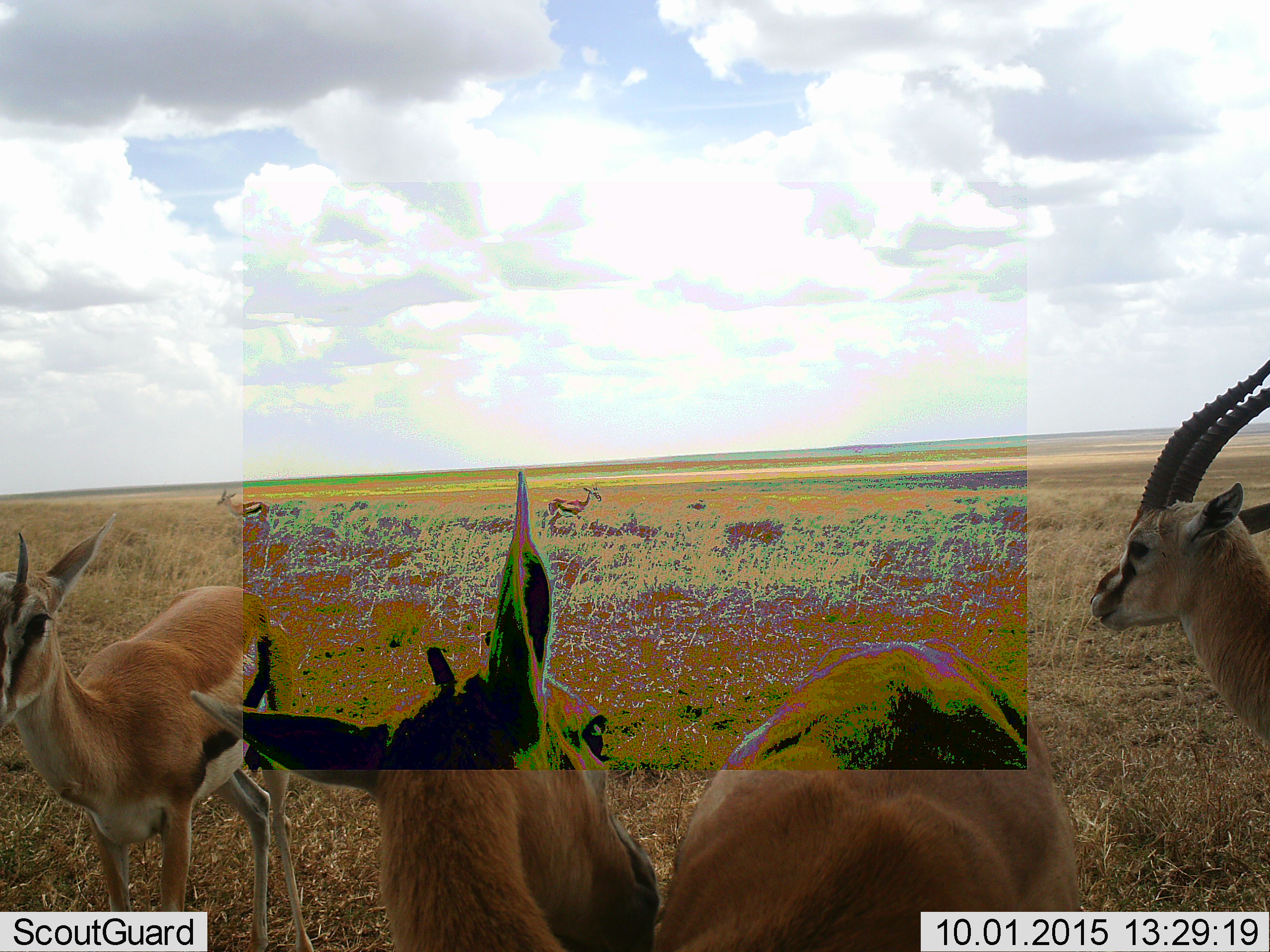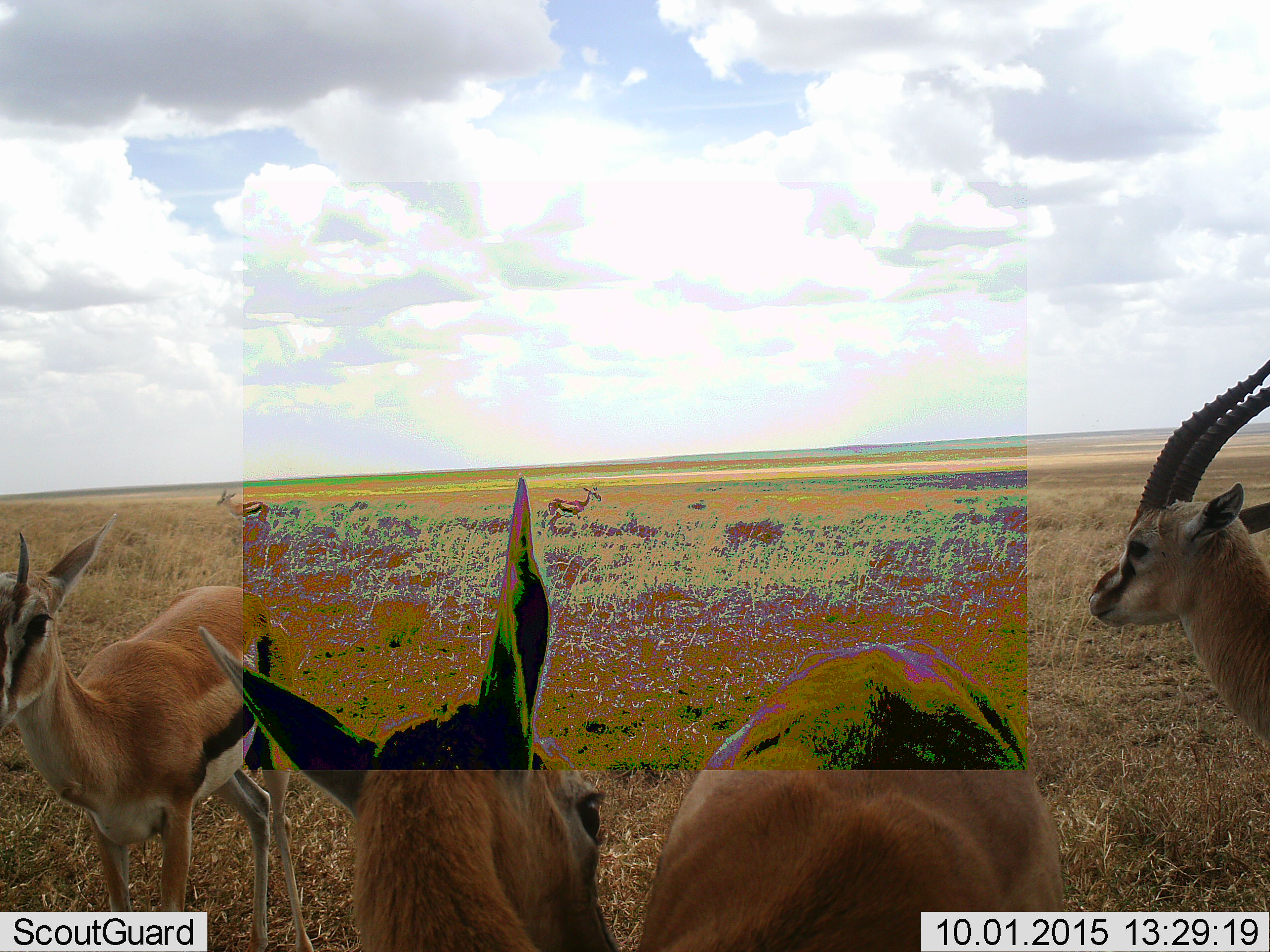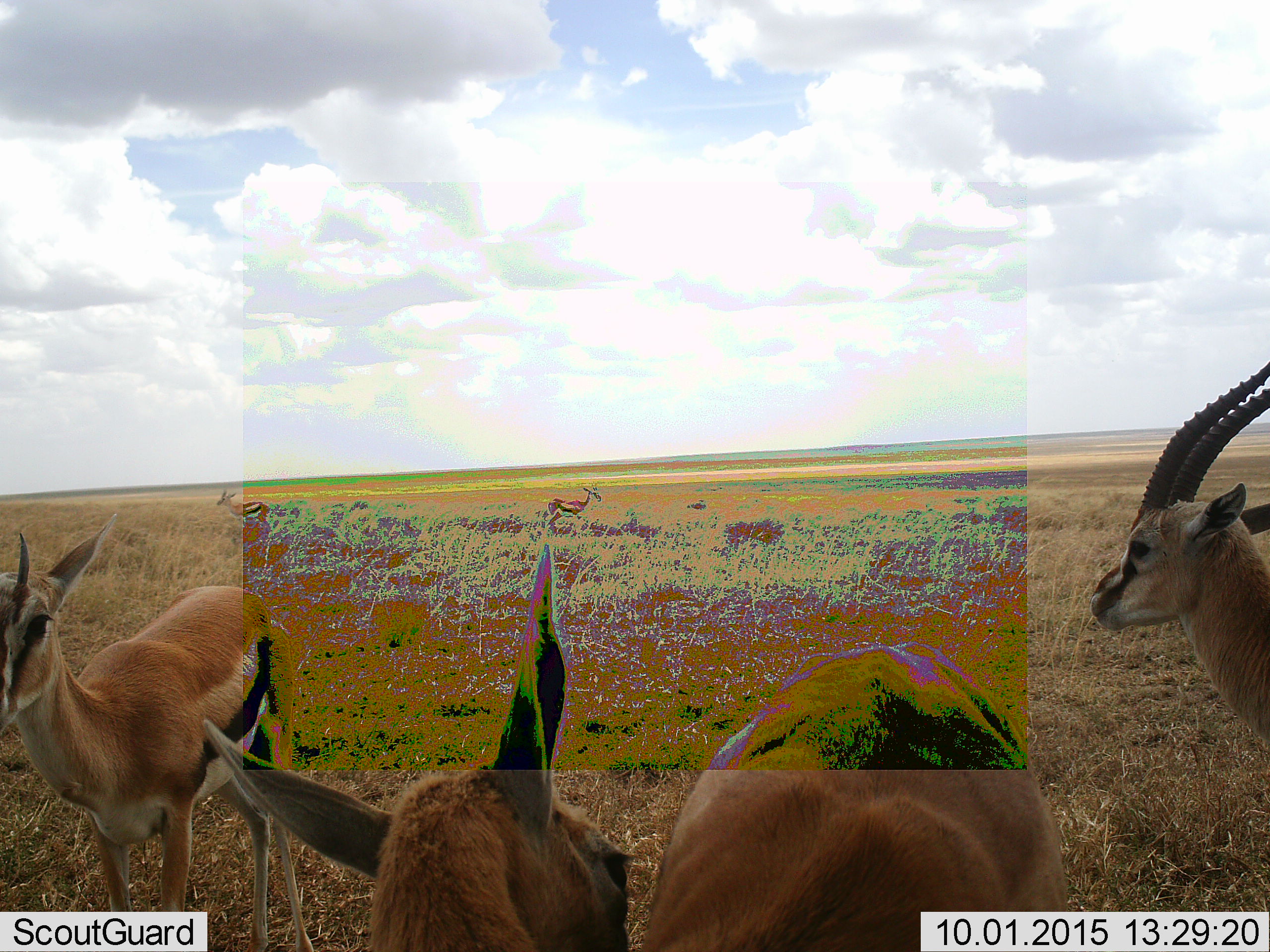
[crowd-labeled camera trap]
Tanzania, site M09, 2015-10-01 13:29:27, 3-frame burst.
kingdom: Animalia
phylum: Chordata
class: Mammalia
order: Artiodactyla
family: Bovidae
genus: Eudorcas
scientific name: Eudorcas thomsonii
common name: thomson's gazelle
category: gazellethomsons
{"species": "gazellethomsons (thomson's gazelle) (Eudorcas thomsonii)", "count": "5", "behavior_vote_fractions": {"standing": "90%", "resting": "0%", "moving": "20%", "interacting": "20%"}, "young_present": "10%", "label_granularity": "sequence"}